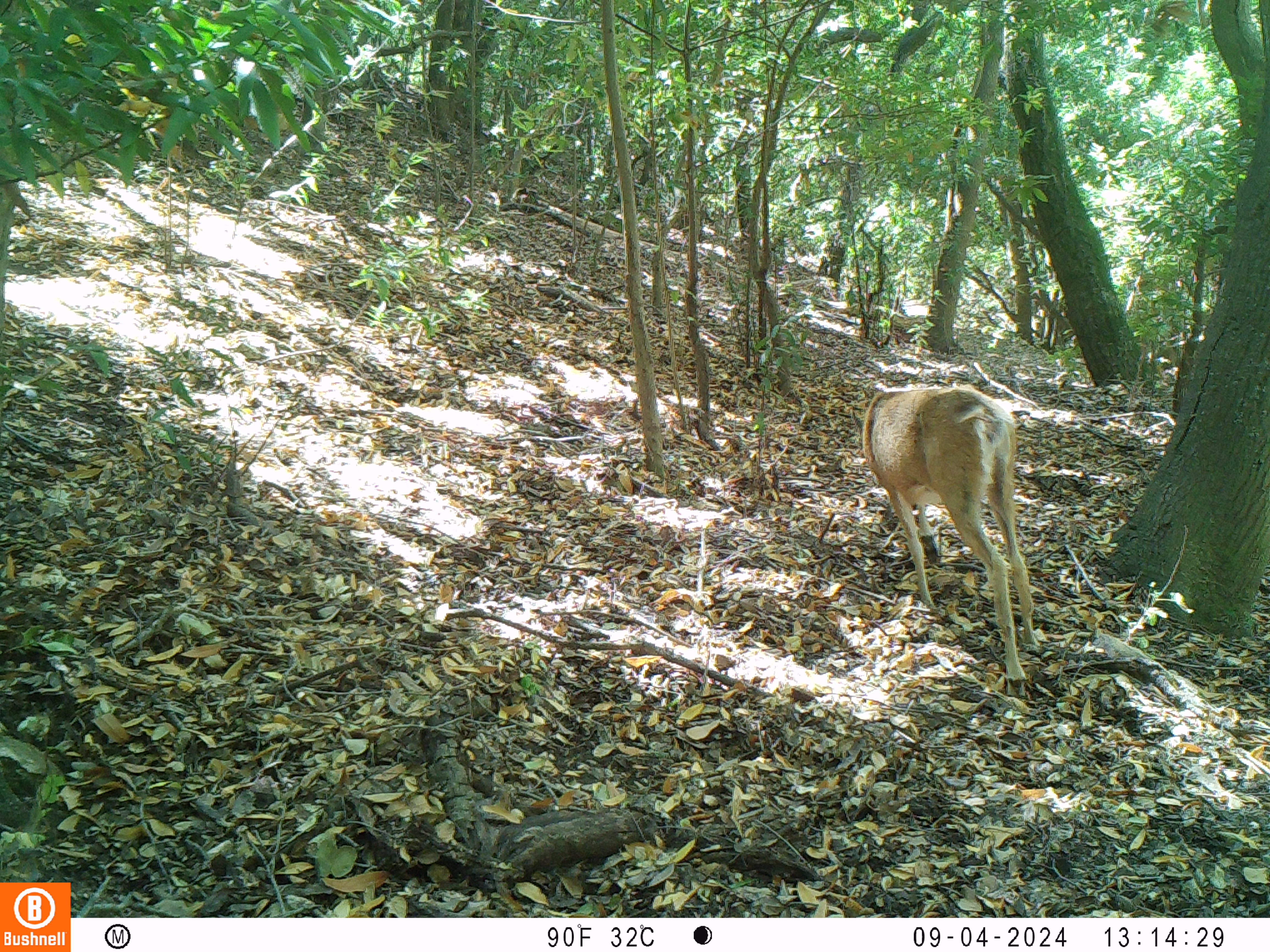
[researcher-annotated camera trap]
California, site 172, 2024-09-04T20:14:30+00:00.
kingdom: Animalia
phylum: Chordata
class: Mammalia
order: Artiodactyla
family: Cervidae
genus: Odocoileus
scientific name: Odocoileus hemionus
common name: mule deer